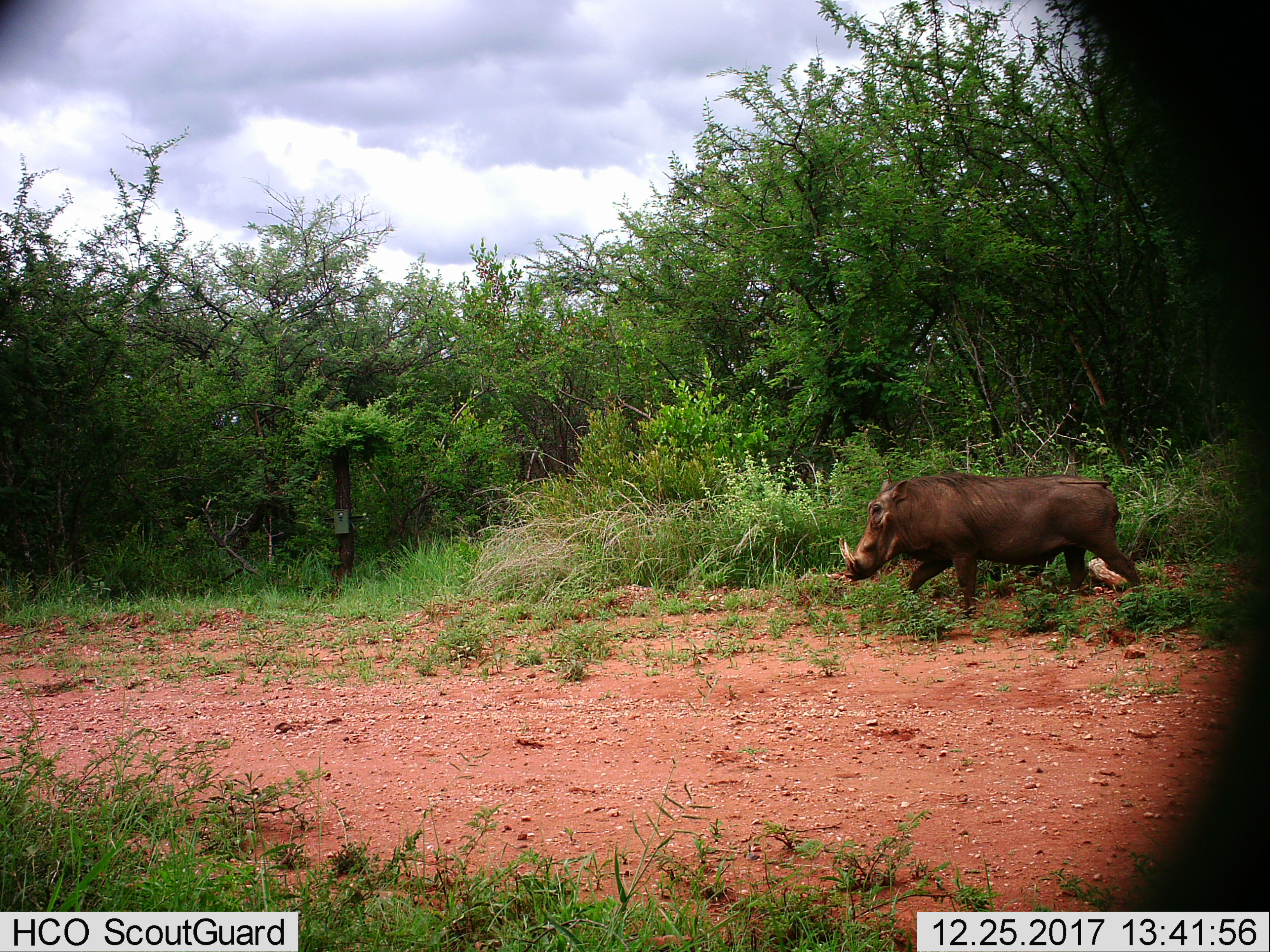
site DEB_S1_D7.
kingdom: Animalia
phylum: Chordata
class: Mammalia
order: Artiodactyla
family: Suidae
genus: Phacochoerus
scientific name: Phacochoerus africanus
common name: warthog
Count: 1.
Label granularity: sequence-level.